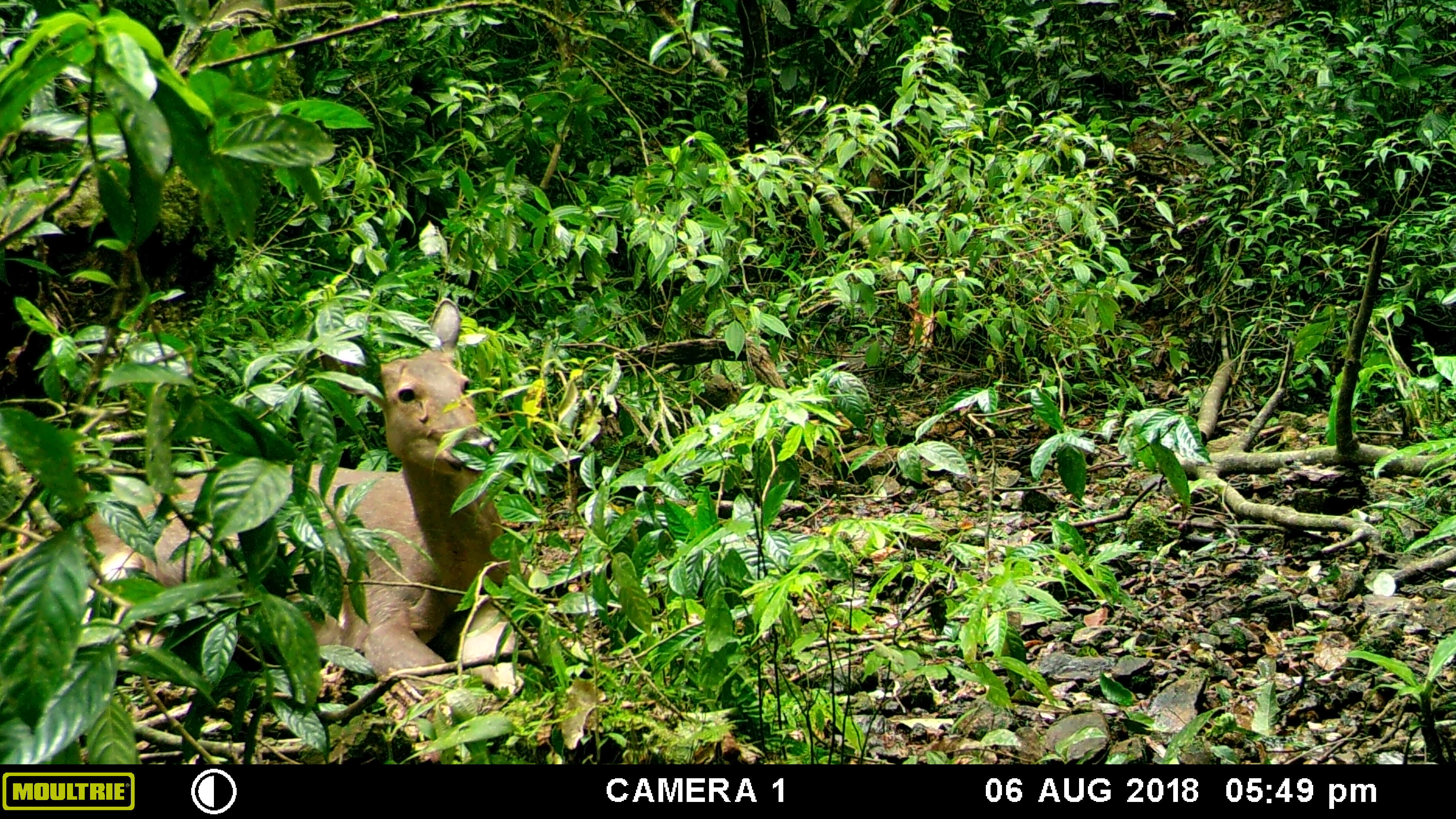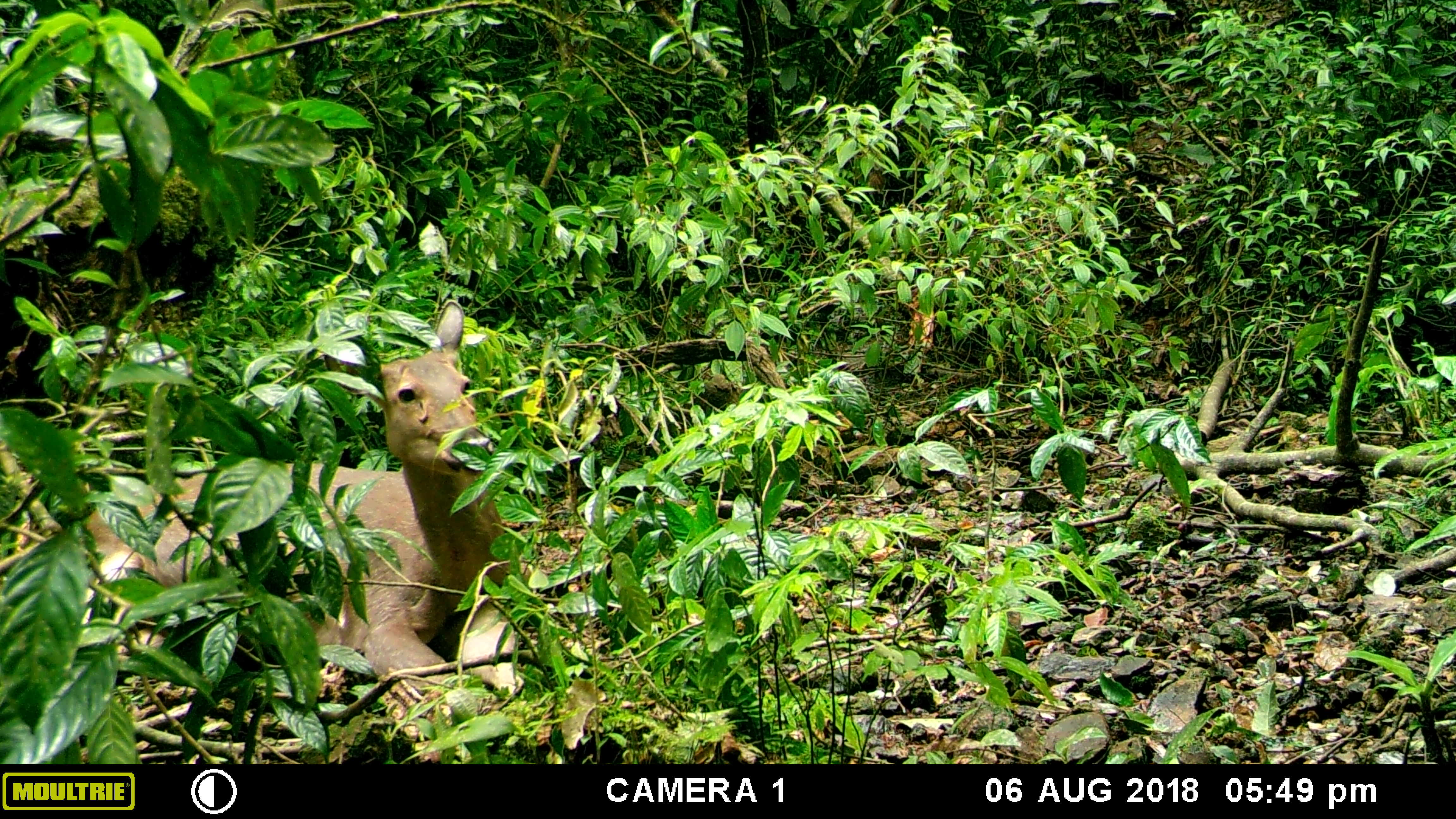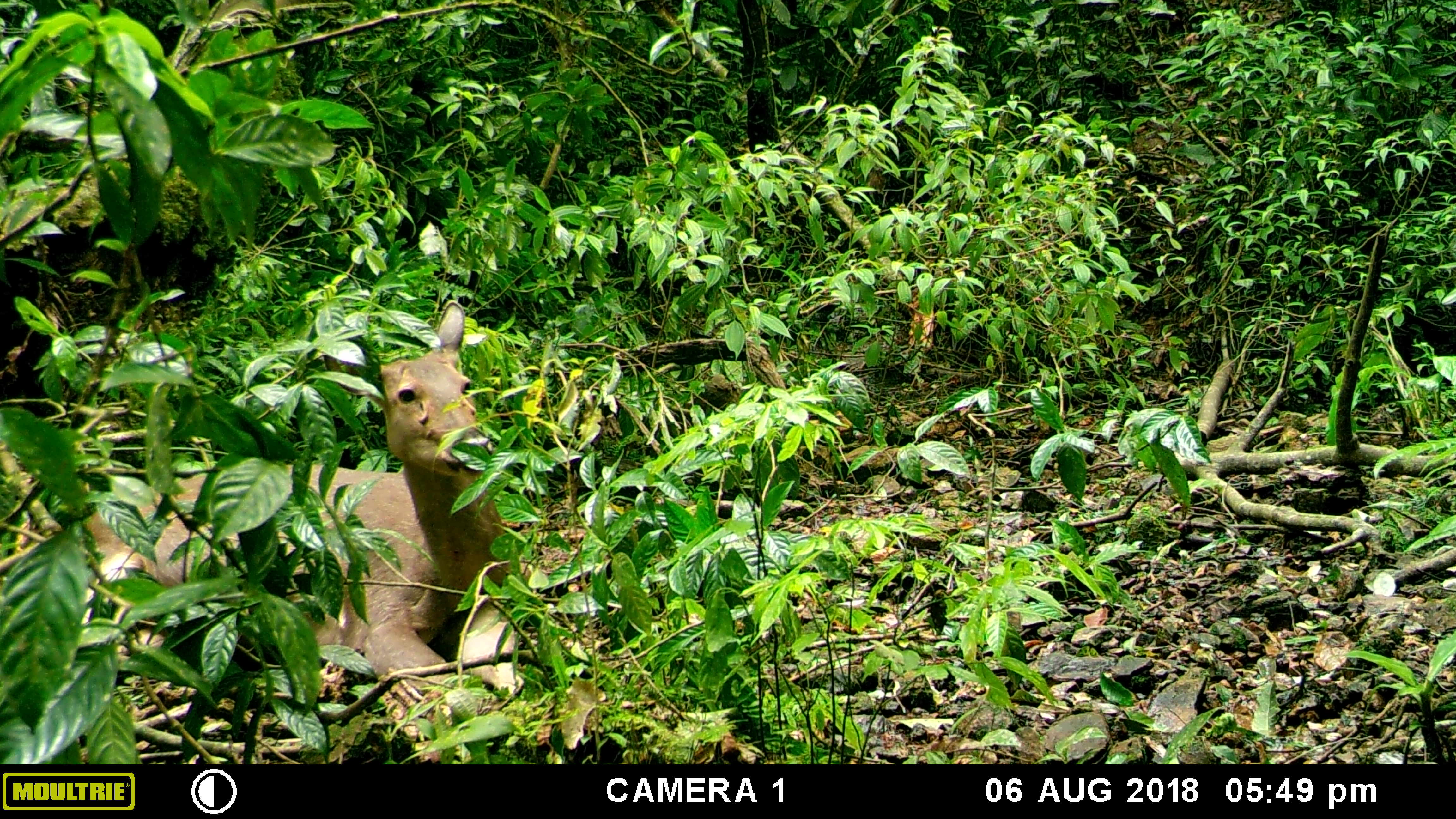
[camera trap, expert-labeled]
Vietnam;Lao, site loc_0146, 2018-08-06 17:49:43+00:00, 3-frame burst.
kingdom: Animalia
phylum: Chordata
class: Mammalia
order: Artiodactyla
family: Cervidae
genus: Rusa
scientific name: Rusa unicolor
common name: sambar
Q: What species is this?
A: Sambar (Rusa unicolor).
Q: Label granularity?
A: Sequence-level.